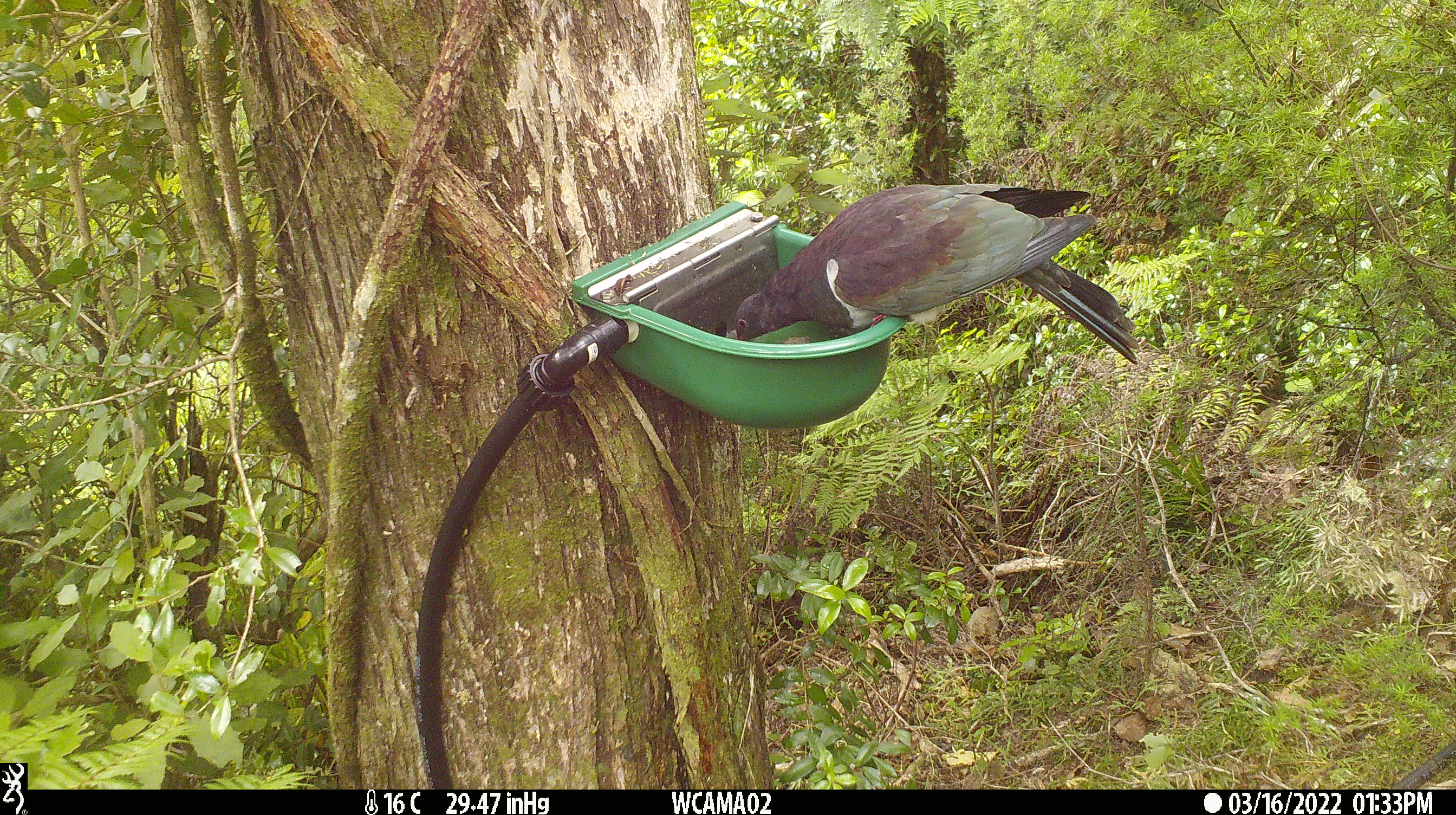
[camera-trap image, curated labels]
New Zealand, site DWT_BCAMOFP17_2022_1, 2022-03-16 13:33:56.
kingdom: Animalia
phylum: Chordata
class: Aves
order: Columbiformes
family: Columbidae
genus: Hemiphaga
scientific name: Hemiphaga novaeseelandiae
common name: new zealand pigeon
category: kereru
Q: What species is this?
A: Kereru (new zealand pigeon) (Hemiphaga novaeseelandiae).